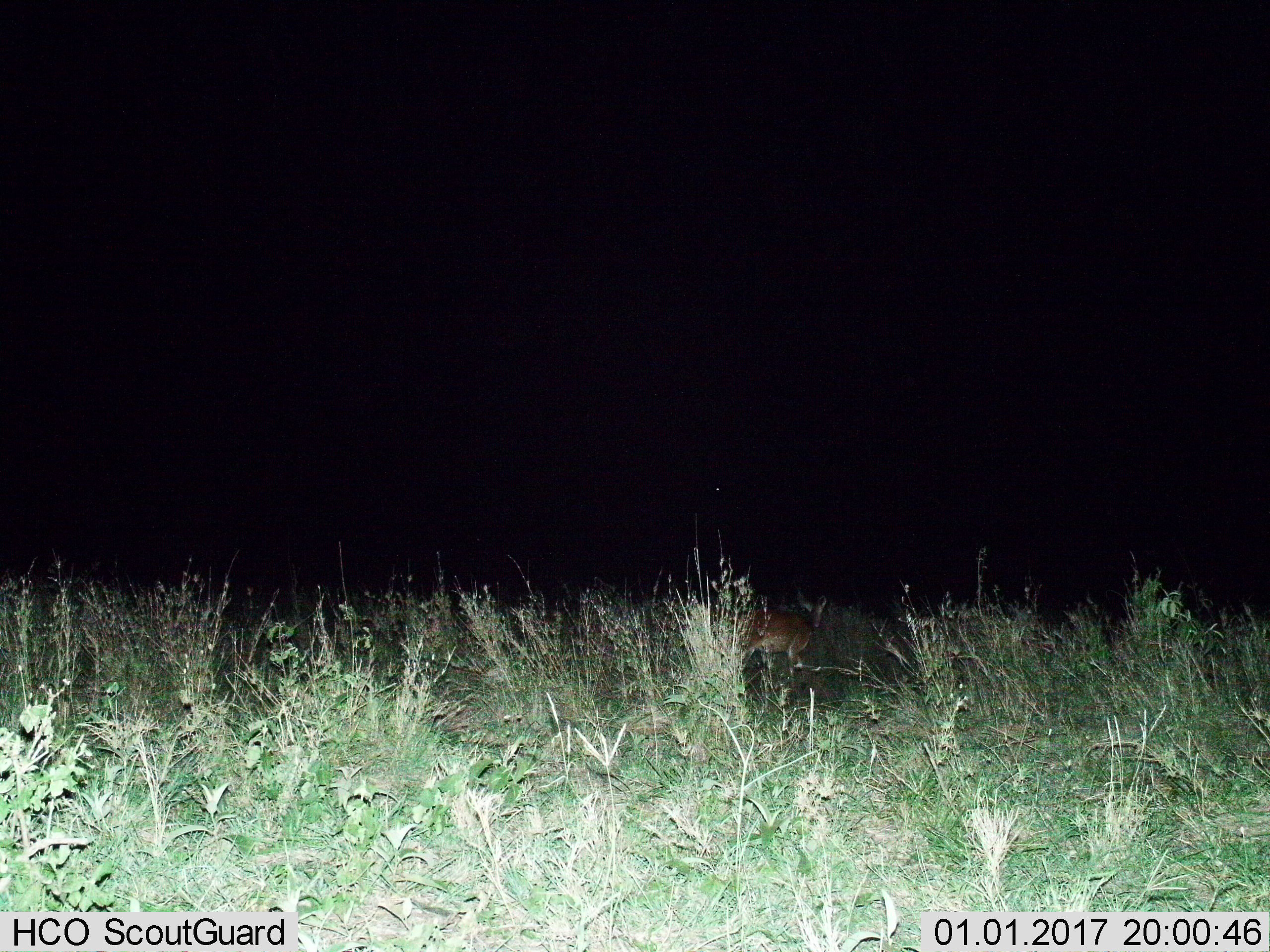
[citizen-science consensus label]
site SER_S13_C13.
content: unidentified animal